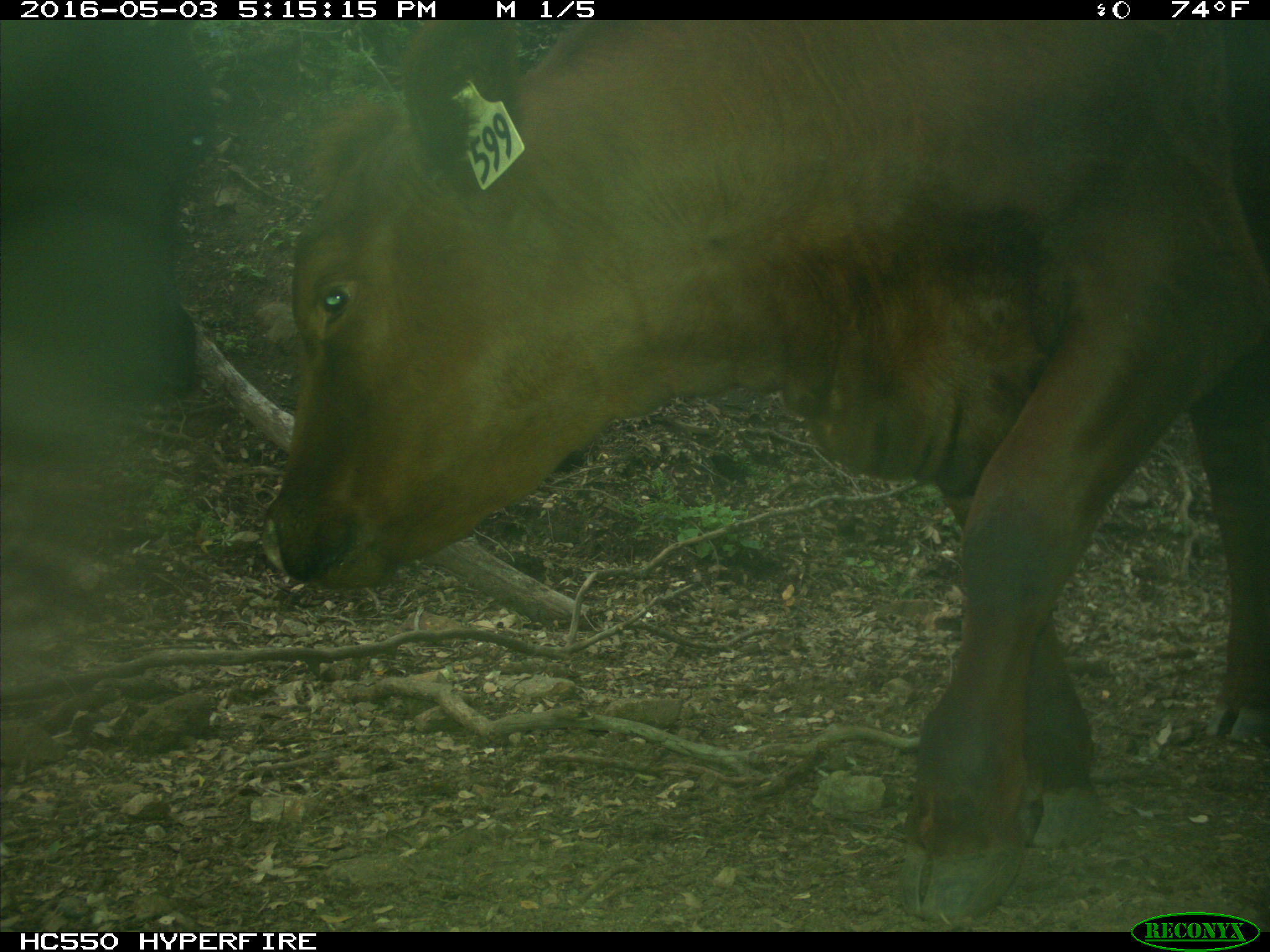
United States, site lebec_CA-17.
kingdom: Animalia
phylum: Chordata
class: Mammalia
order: Artiodactyla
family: Bovidae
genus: Bos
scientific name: Bos taurus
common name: domestic cow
Bos taurus (domestic cow).